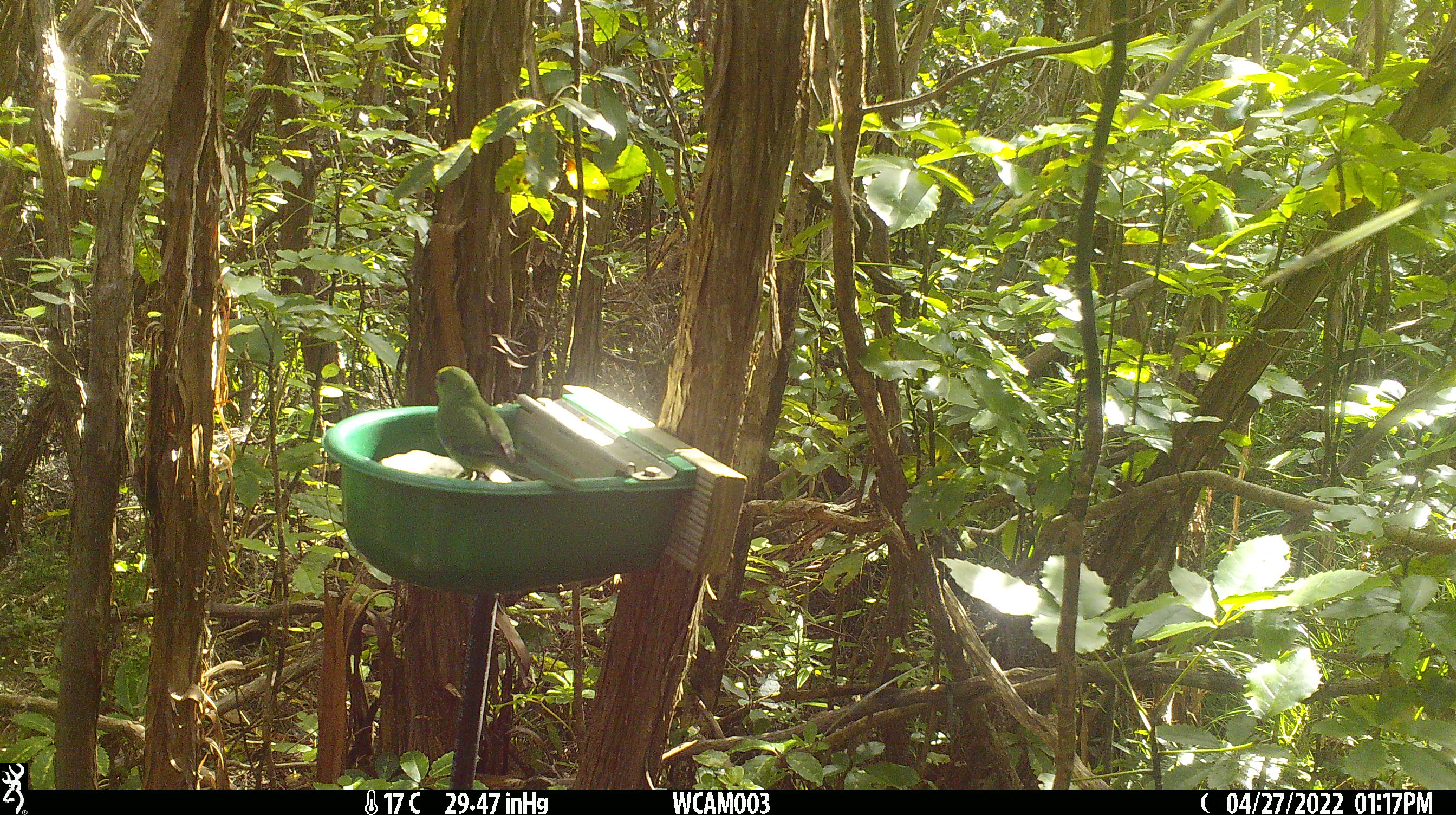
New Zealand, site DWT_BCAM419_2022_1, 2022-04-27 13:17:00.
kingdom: Animalia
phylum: Chordata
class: Aves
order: Psittaciformes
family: Psittaculidae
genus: Cyanoramphus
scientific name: Cyanoramphus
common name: parakeet